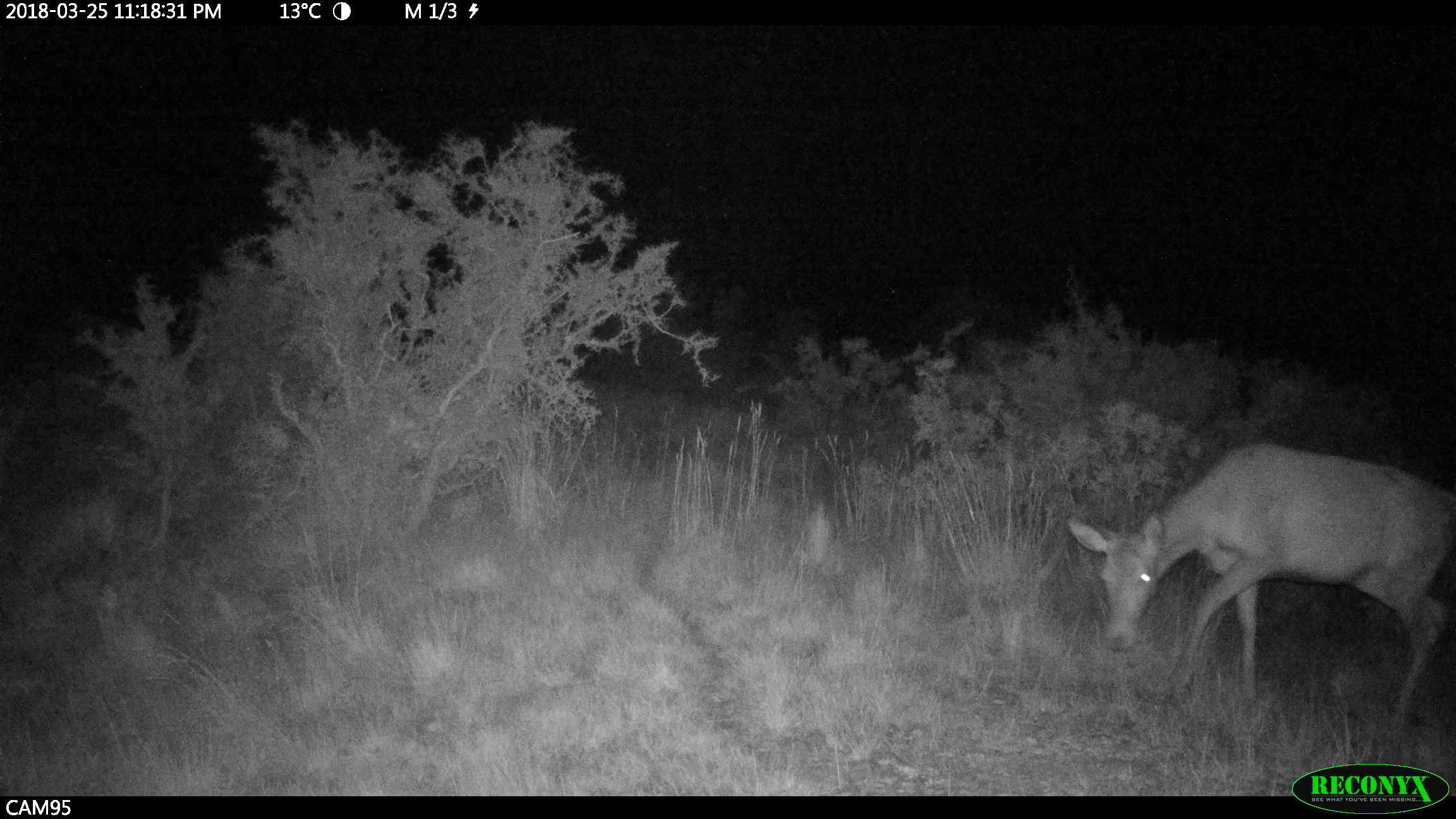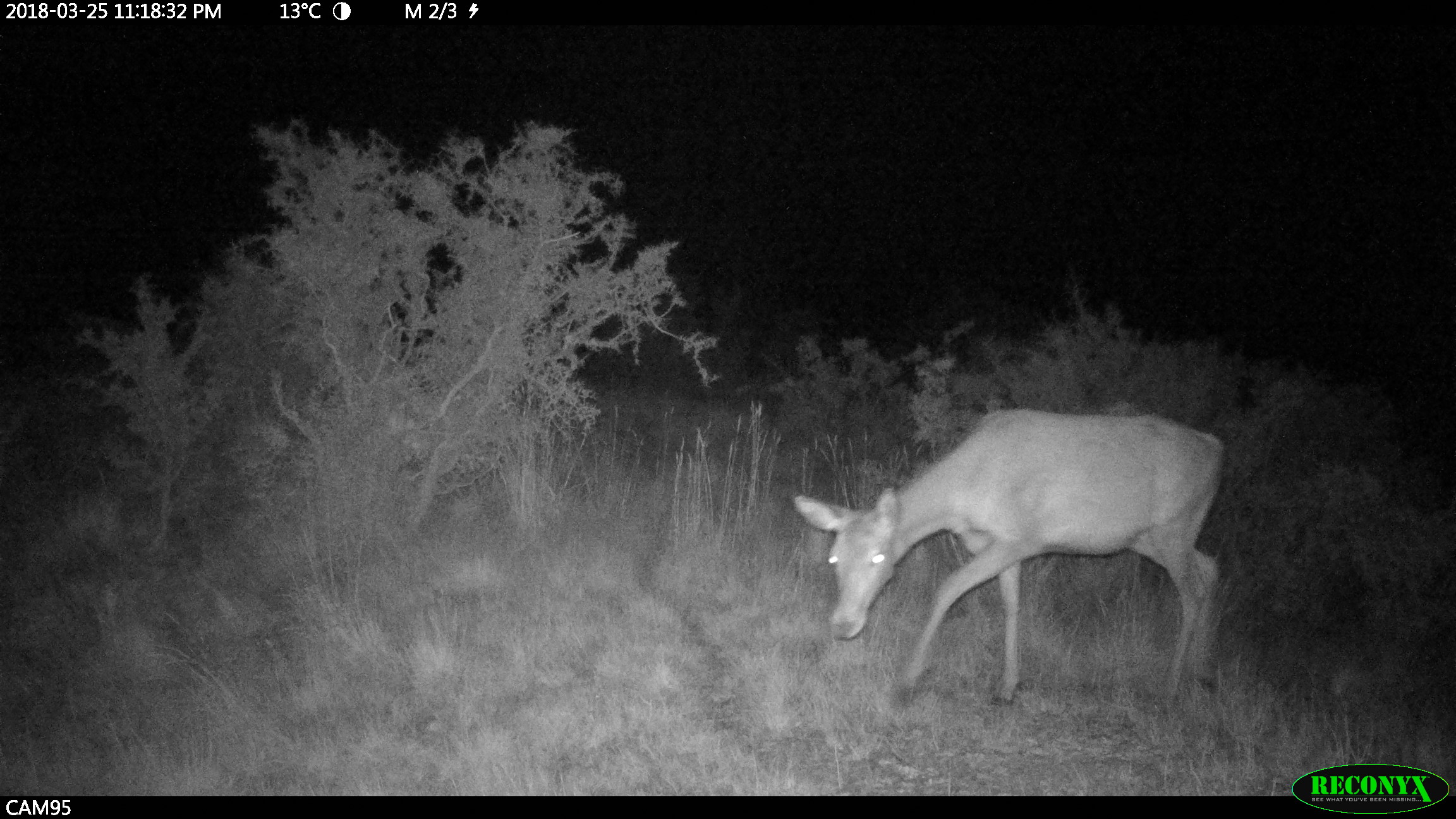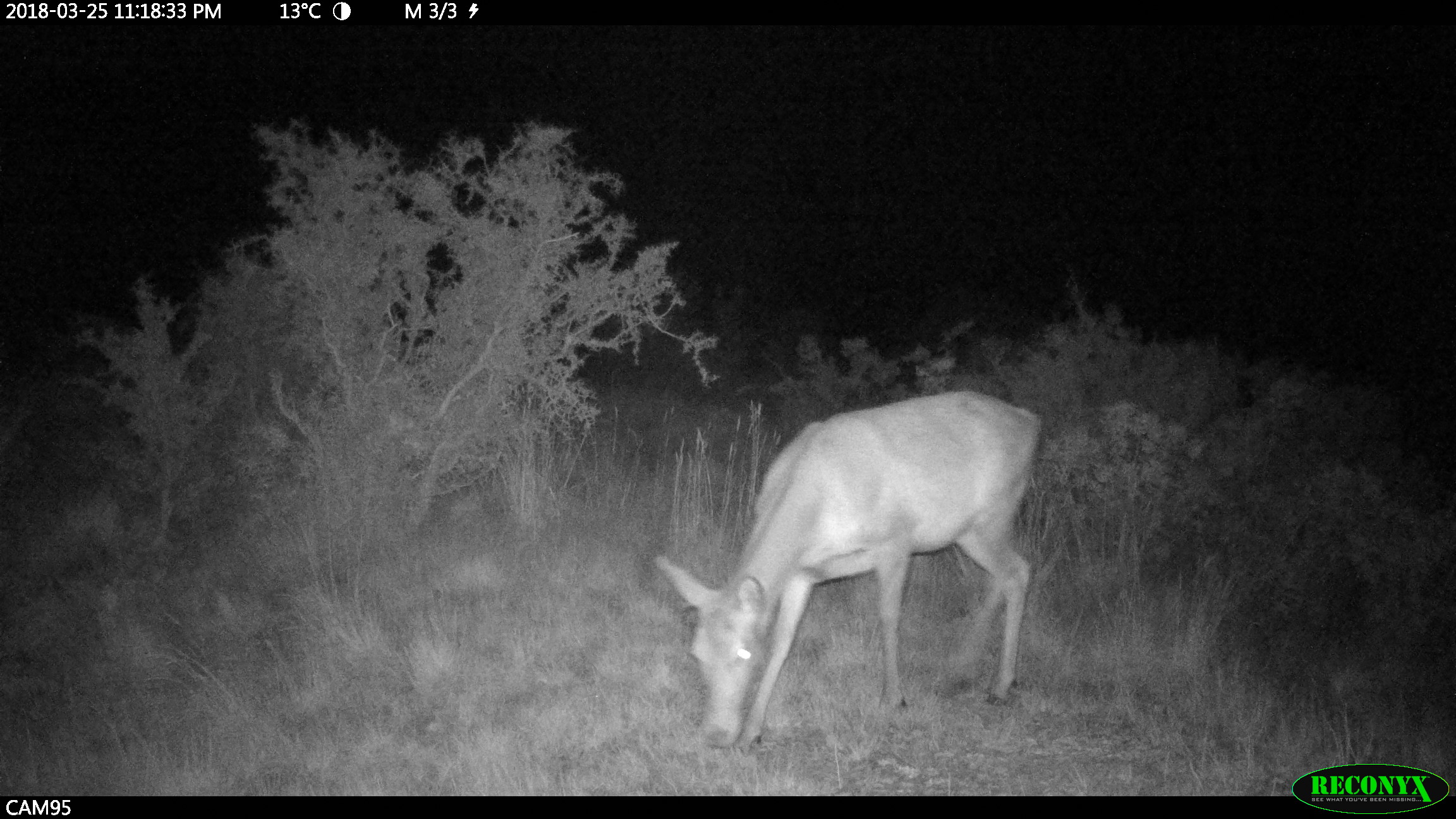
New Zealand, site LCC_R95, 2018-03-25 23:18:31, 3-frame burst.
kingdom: Animalia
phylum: Chordata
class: Mammalia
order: Artiodactyla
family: Cervidae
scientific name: Cervidae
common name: deer